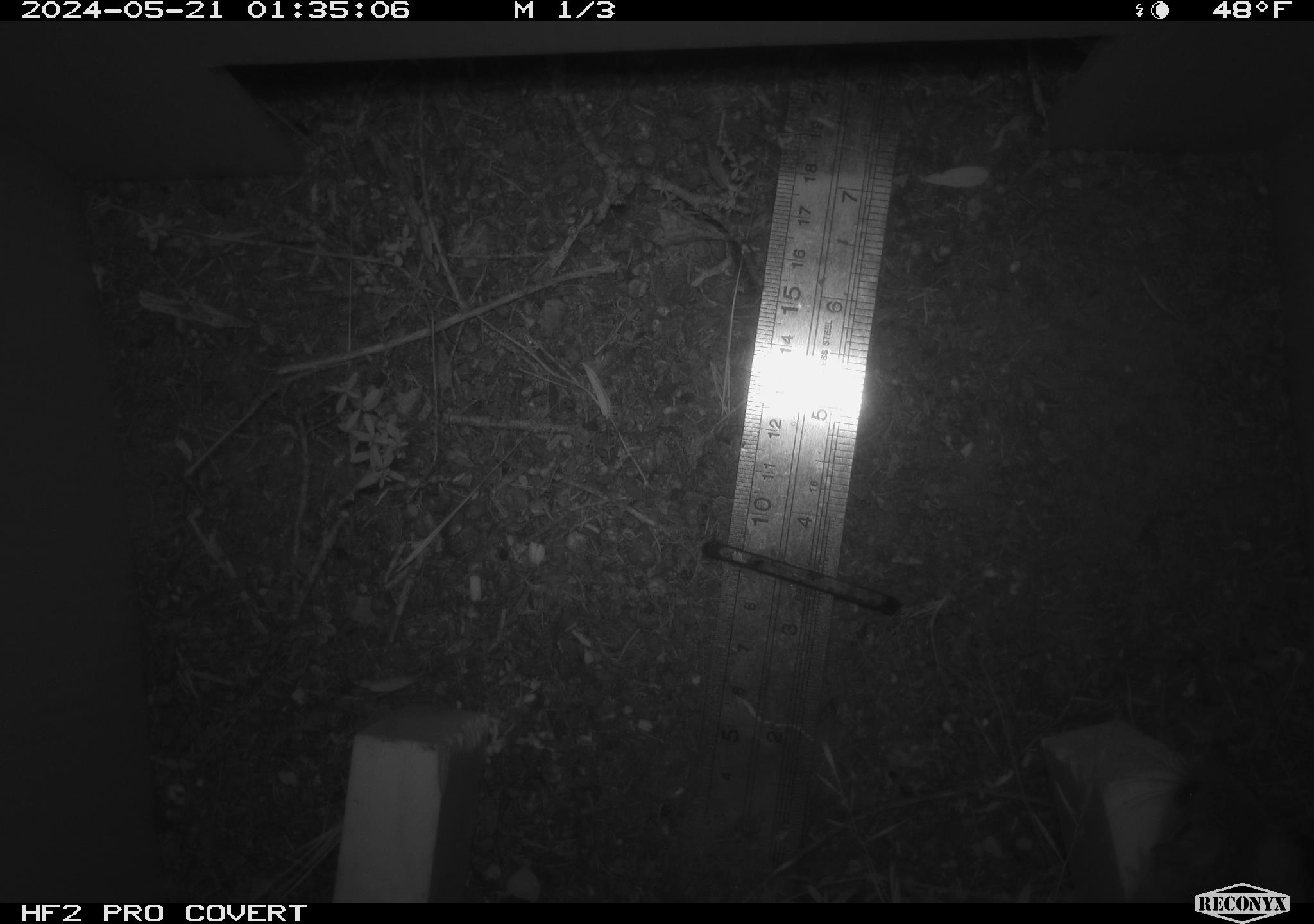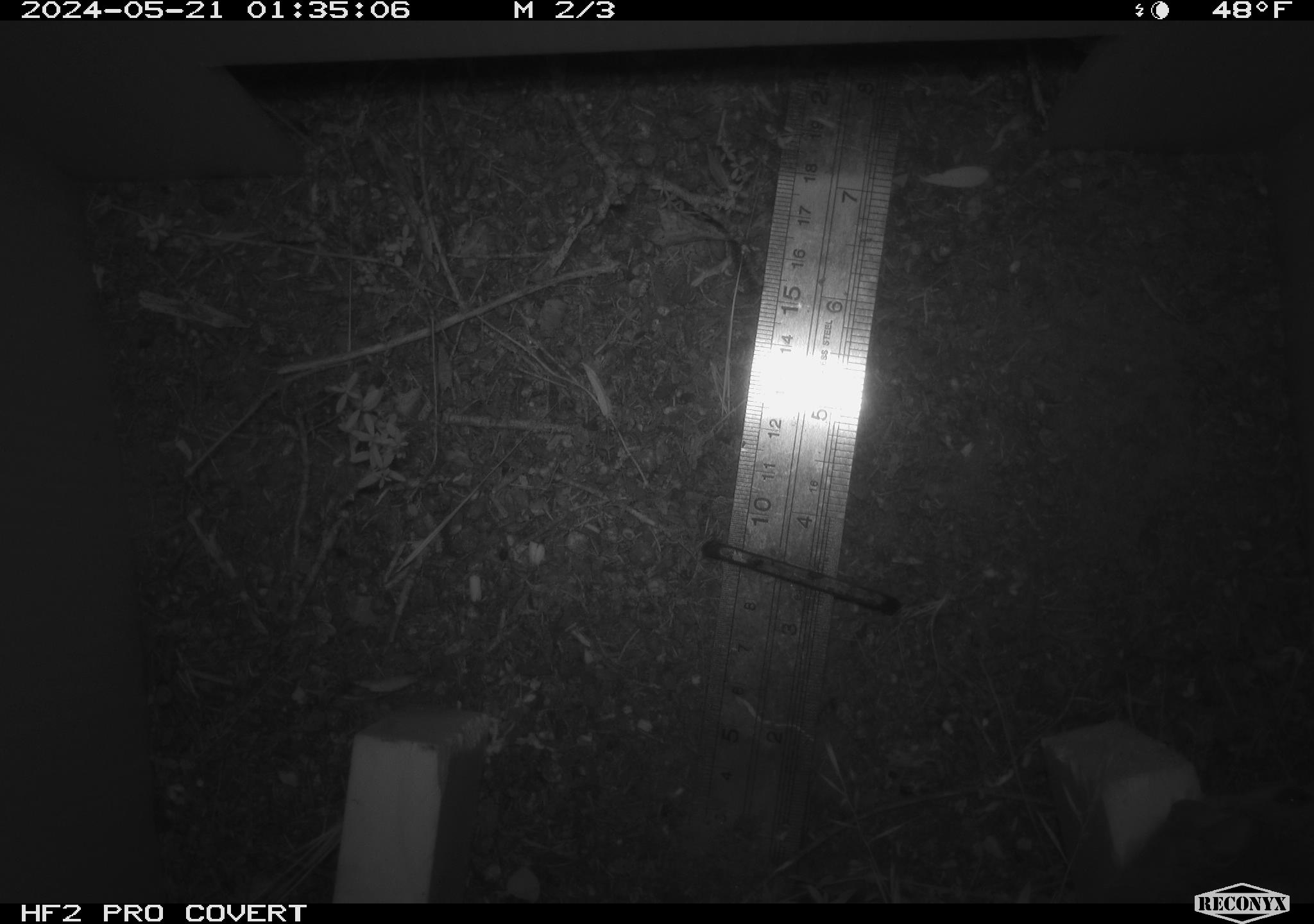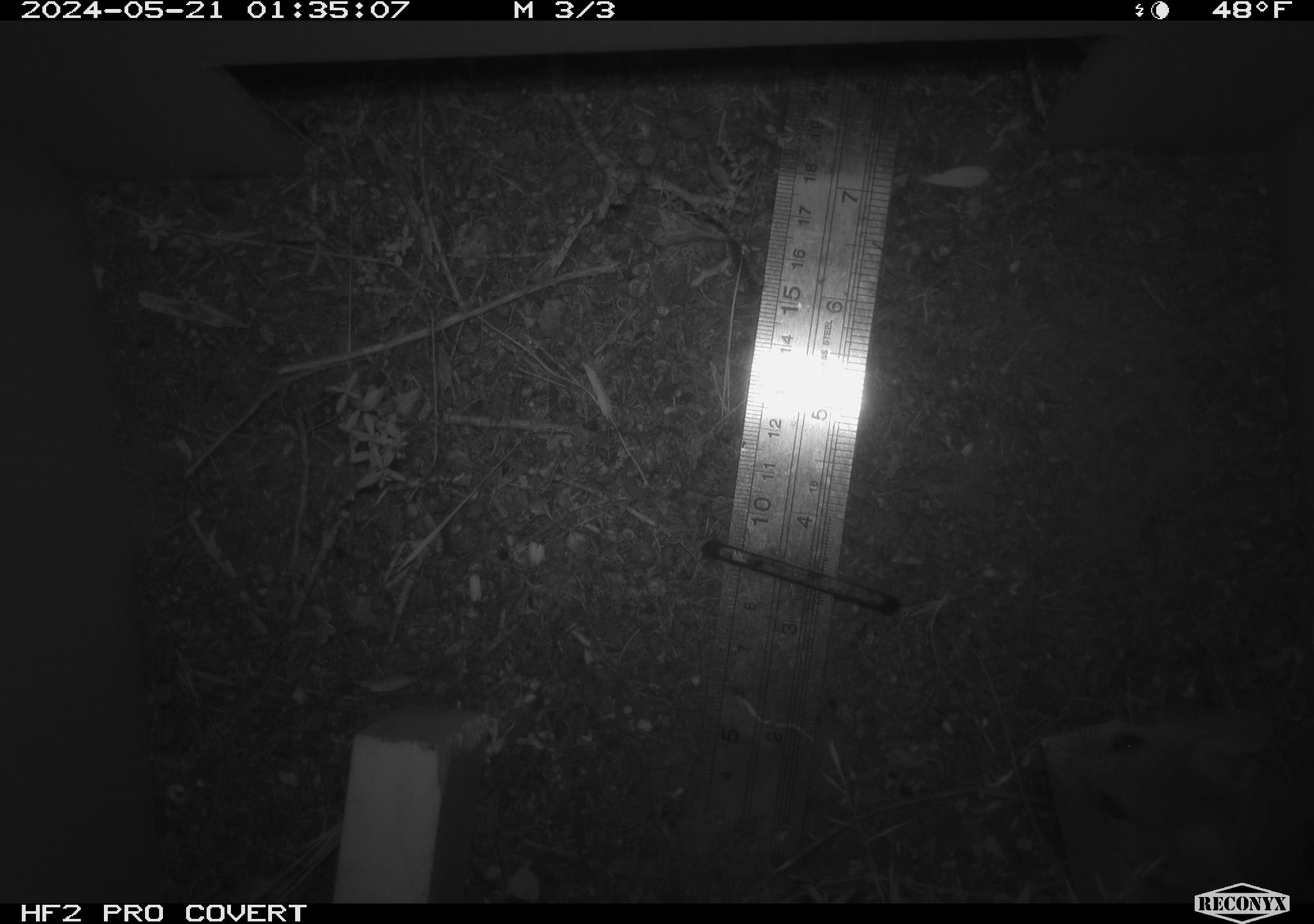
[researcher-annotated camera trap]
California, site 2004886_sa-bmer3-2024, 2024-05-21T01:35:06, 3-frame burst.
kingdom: Animalia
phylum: Chordata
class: Mammalia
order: Rodentia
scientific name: Rodentia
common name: mouse species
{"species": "mouse species (Rodentia)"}